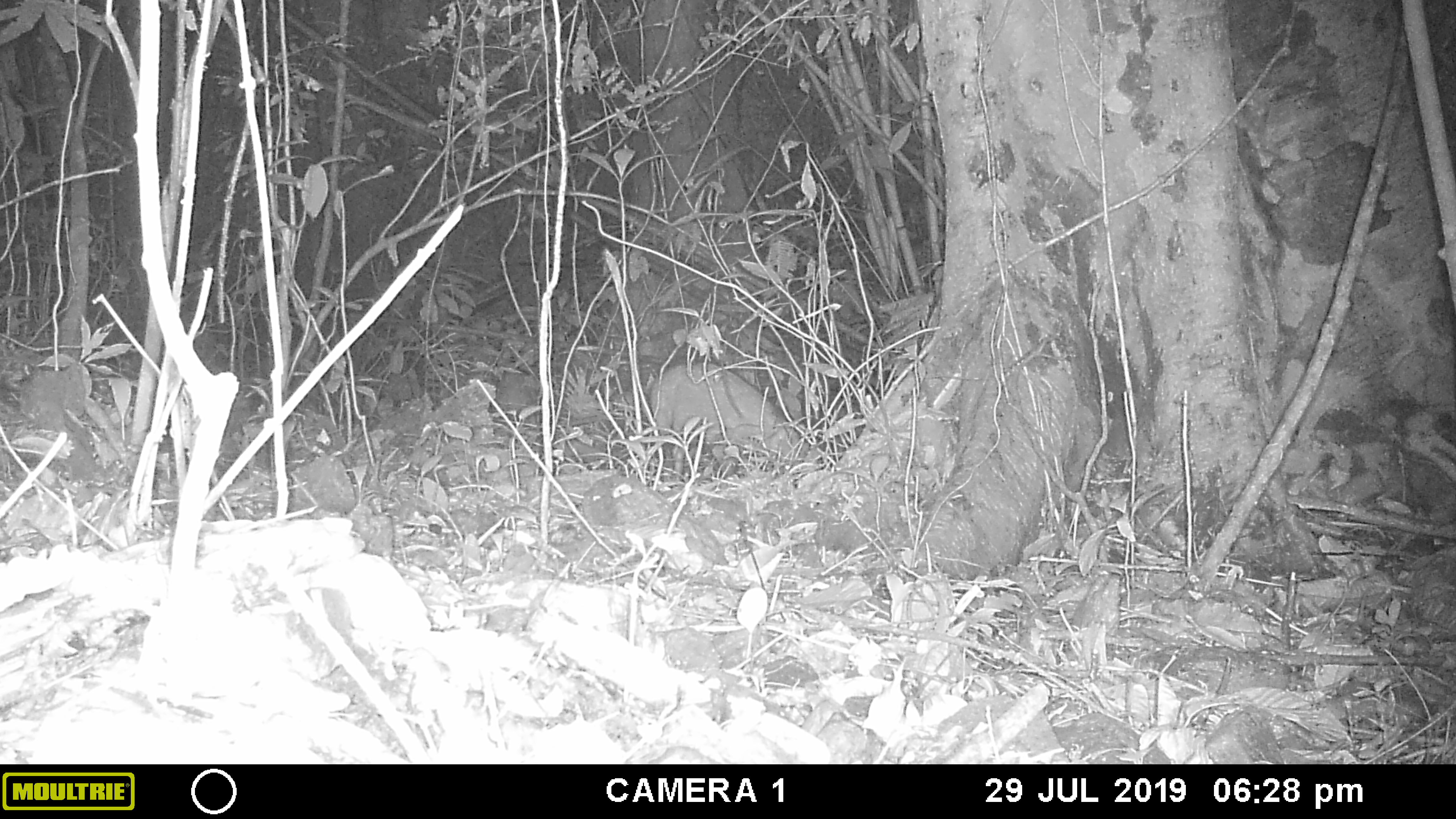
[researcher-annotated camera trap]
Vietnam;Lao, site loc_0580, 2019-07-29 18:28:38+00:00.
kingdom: Animalia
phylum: Chordata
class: Mammalia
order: Artiodactyla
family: Suidae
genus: Sus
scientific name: Sus scrofa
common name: eurasian wild pig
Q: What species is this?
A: Eurasian wild pig (Sus scrofa).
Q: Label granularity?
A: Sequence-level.